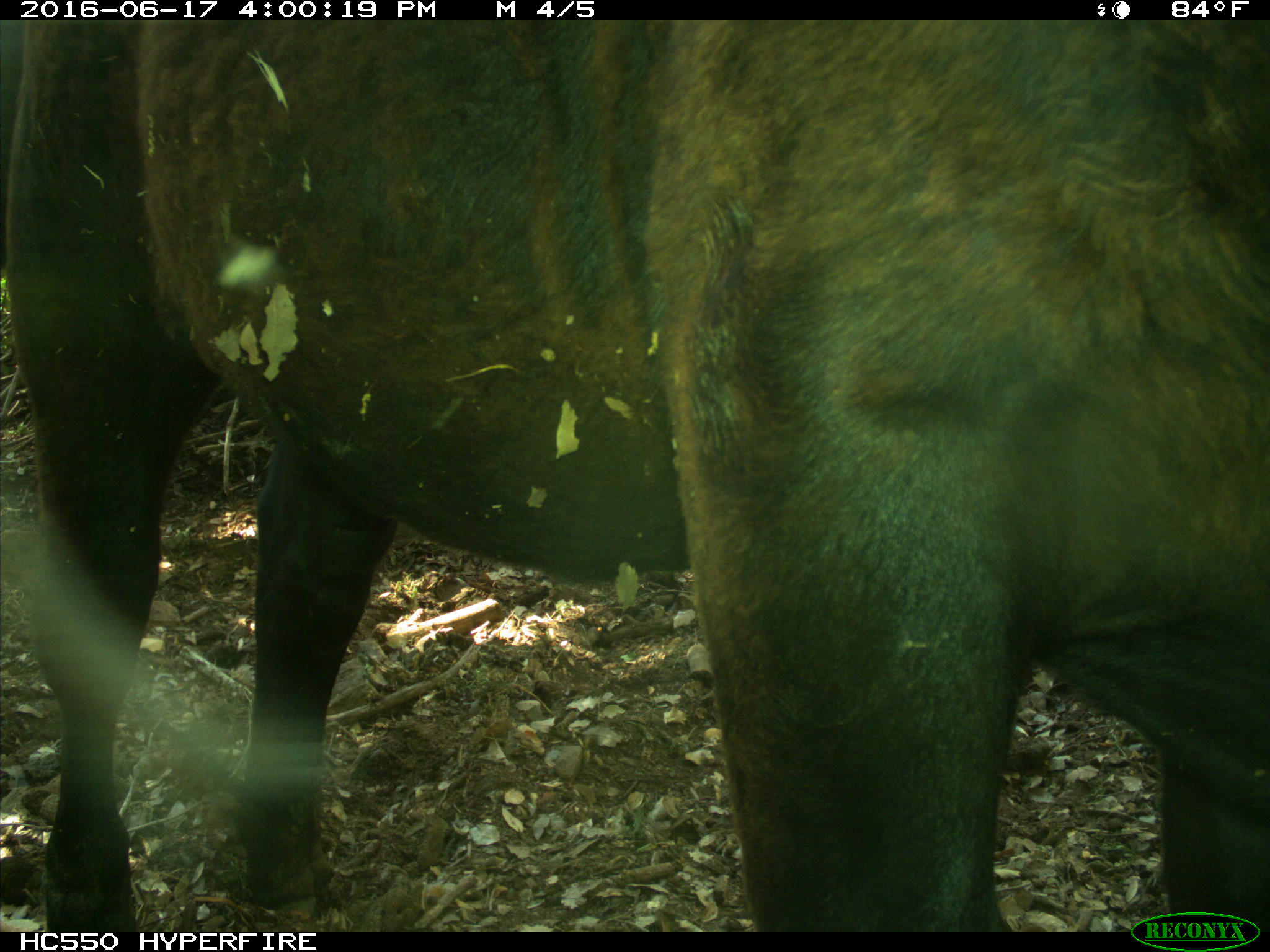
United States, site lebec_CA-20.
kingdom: Animalia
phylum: Chordata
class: Mammalia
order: Artiodactyla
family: Bovidae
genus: Bos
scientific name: Bos taurus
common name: domestic cow